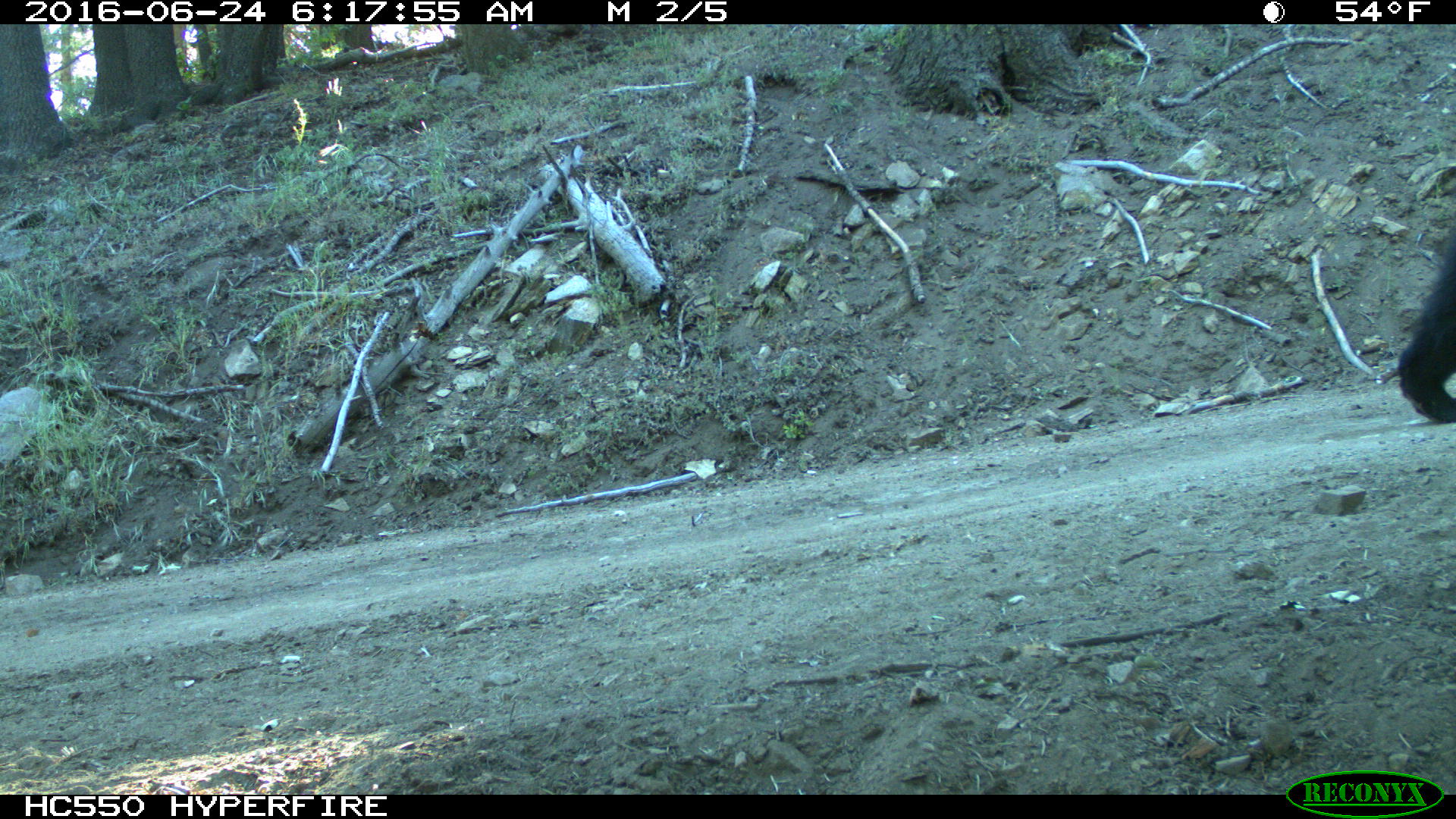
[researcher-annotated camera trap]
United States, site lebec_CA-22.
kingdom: Animalia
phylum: Chordata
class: Mammalia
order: Carnivora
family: Ursidae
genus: Ursus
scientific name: Ursus americanus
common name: american black bear